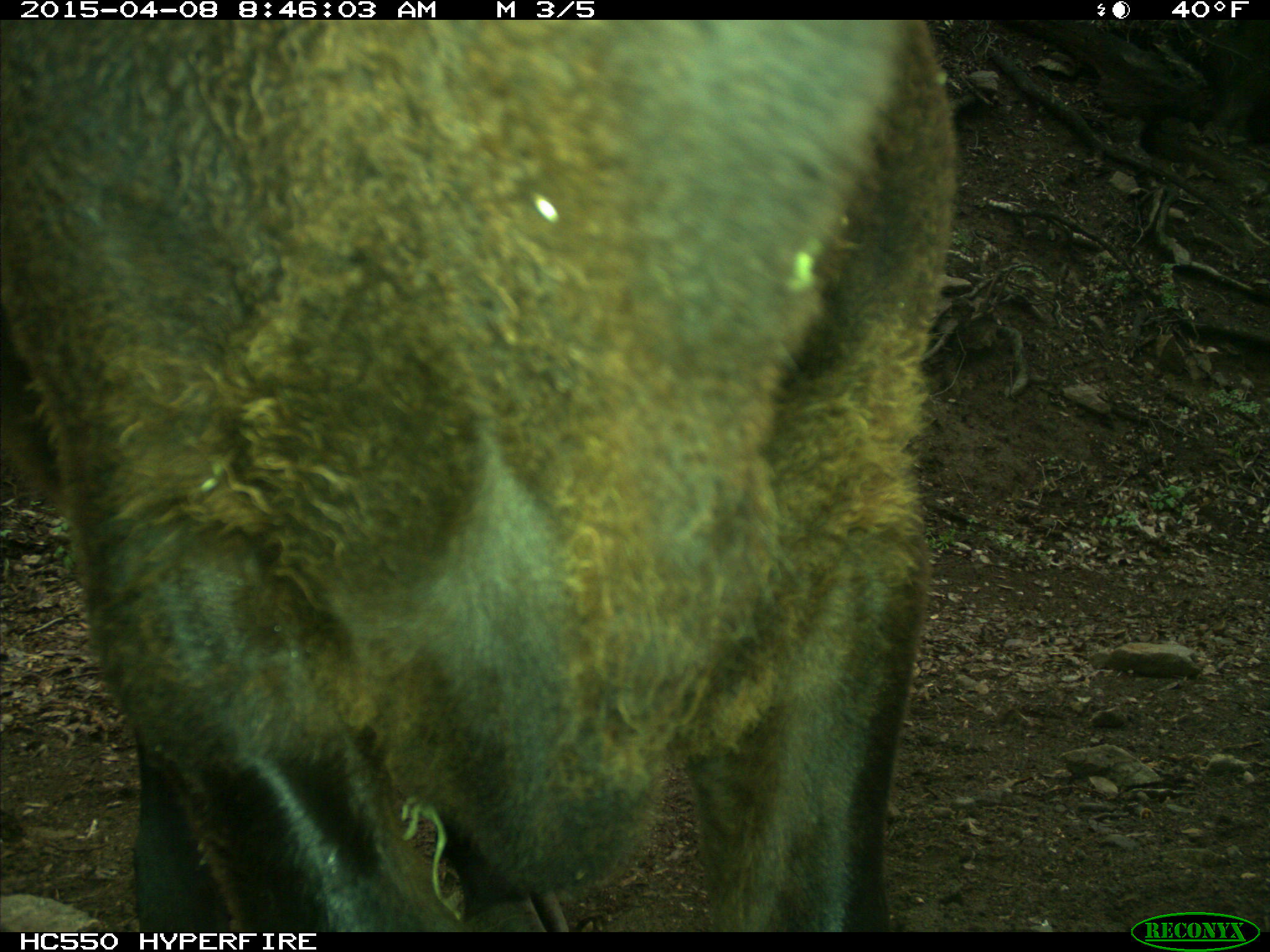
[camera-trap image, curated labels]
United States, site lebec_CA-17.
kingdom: Animalia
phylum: Chordata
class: Mammalia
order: Artiodactyla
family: Bovidae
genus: Bos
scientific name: Bos taurus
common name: domestic cow